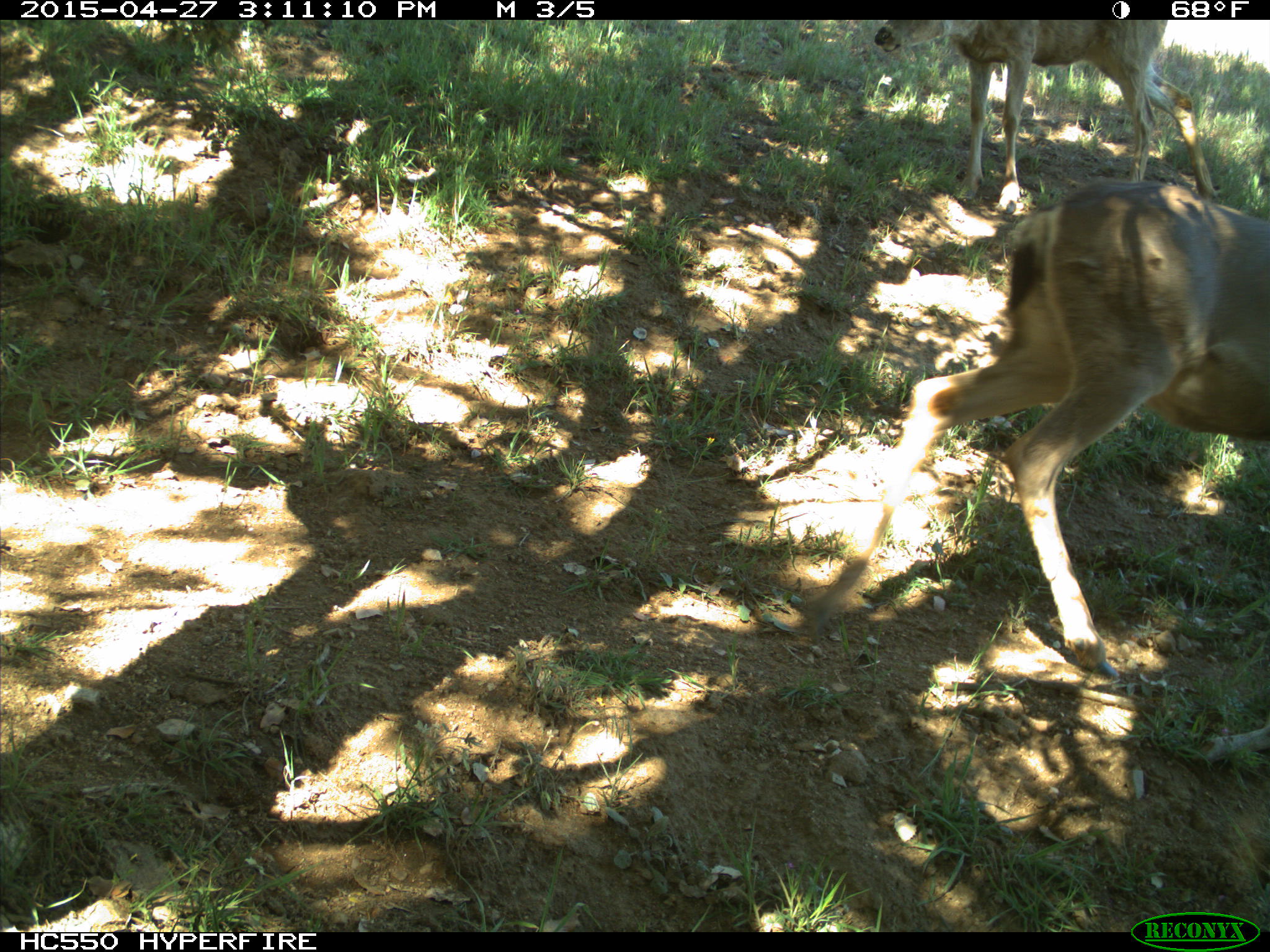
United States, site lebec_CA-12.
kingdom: Animalia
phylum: Chordata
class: Mammalia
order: Artiodactyla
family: Cervidae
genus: Odocoileus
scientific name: Odocoileus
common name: deer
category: unidentified deer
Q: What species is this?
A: Unidentified deer (deer) (Odocoileus).